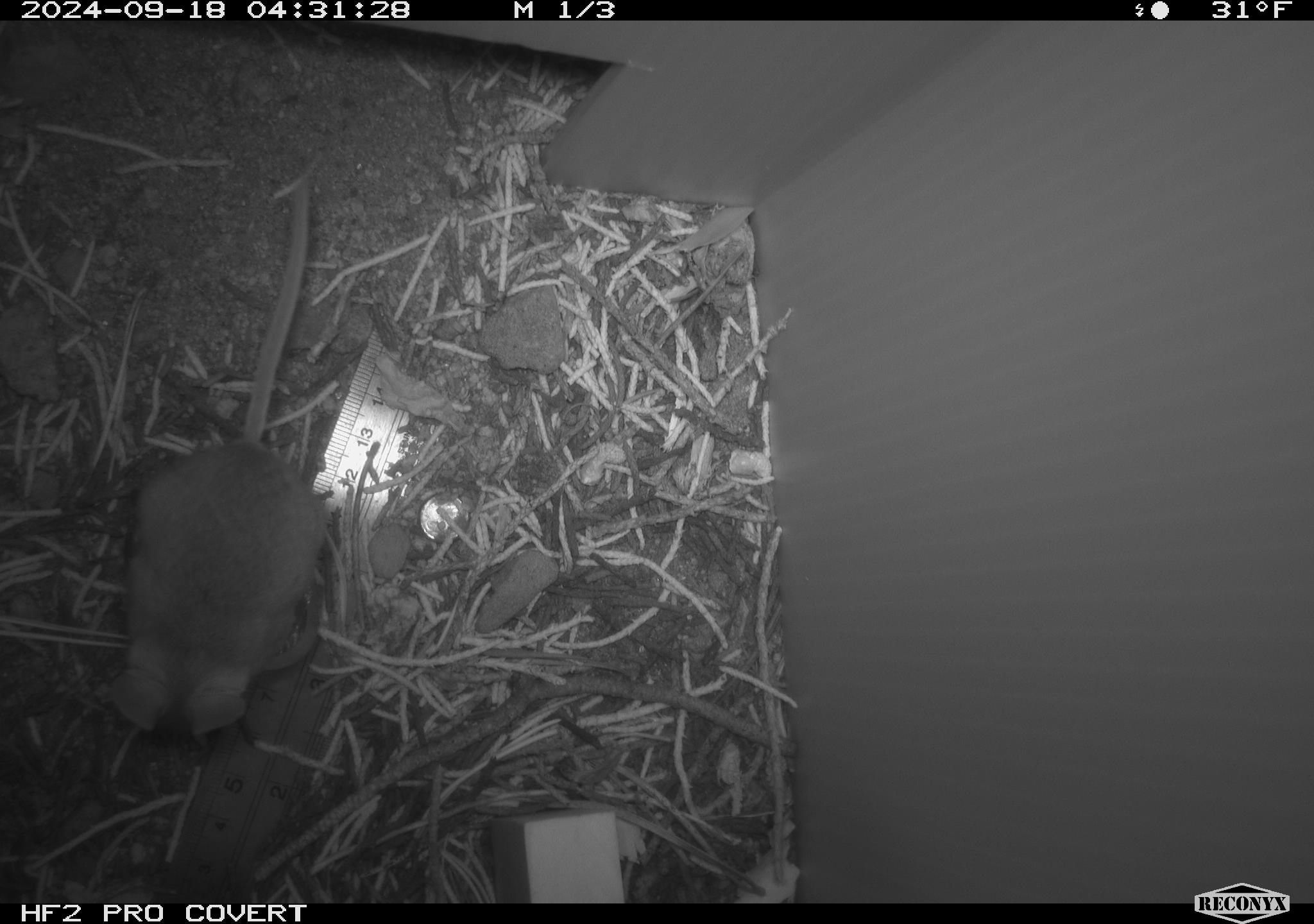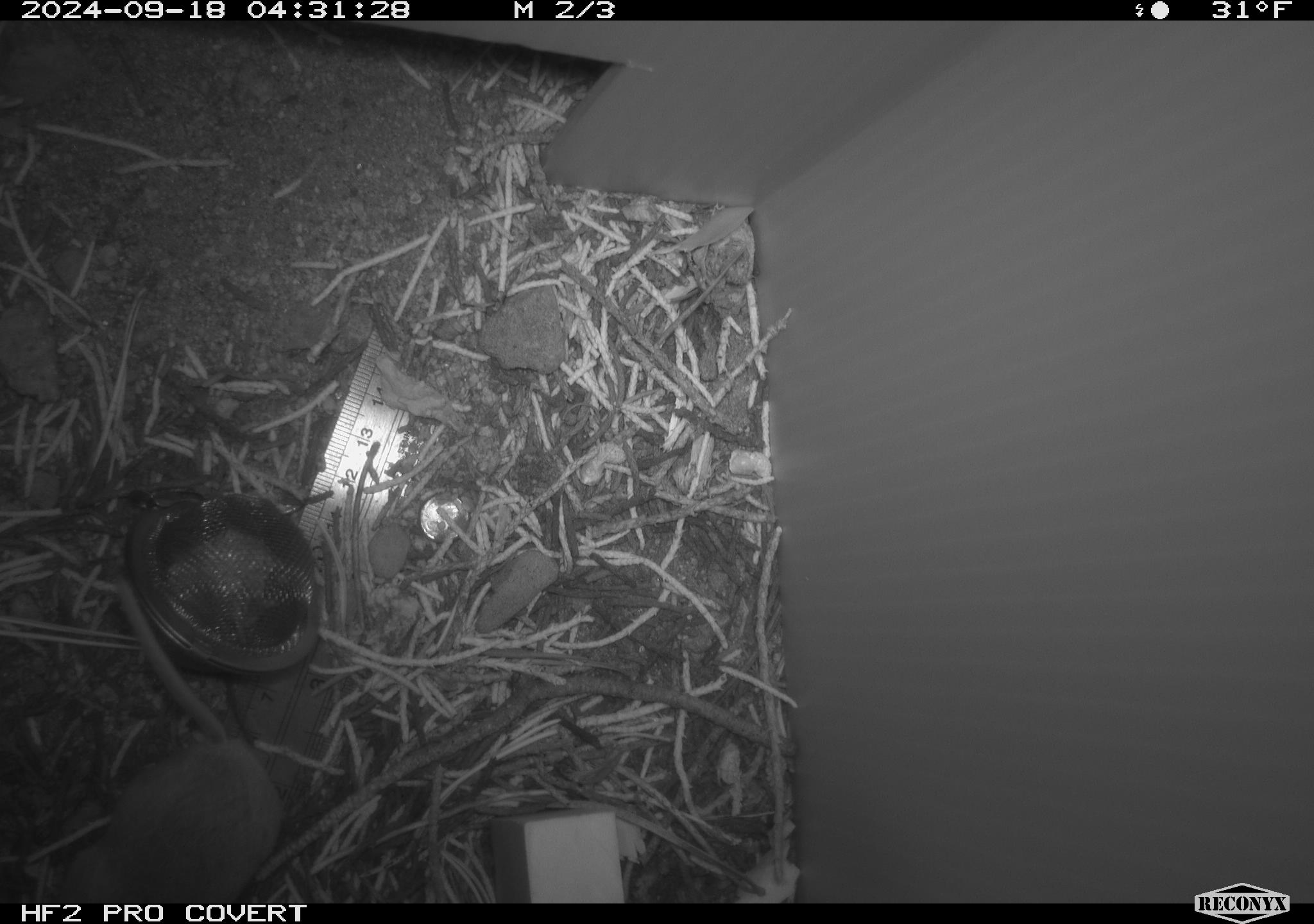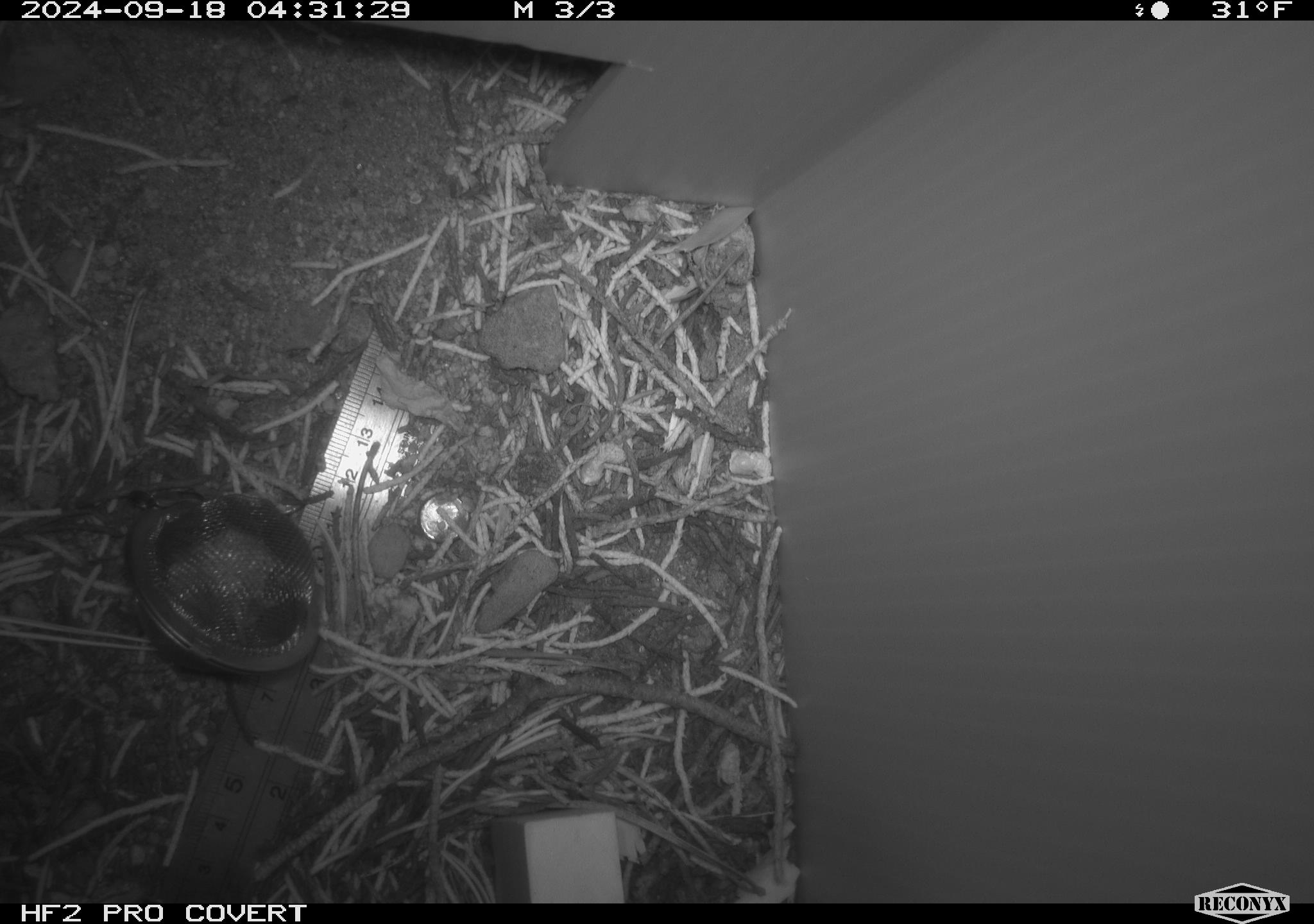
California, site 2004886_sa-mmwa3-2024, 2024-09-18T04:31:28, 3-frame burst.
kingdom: Animalia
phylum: Chordata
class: Mammalia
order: Rodentia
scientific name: Rodentia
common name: mouse species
Mouse species (Rodentia).